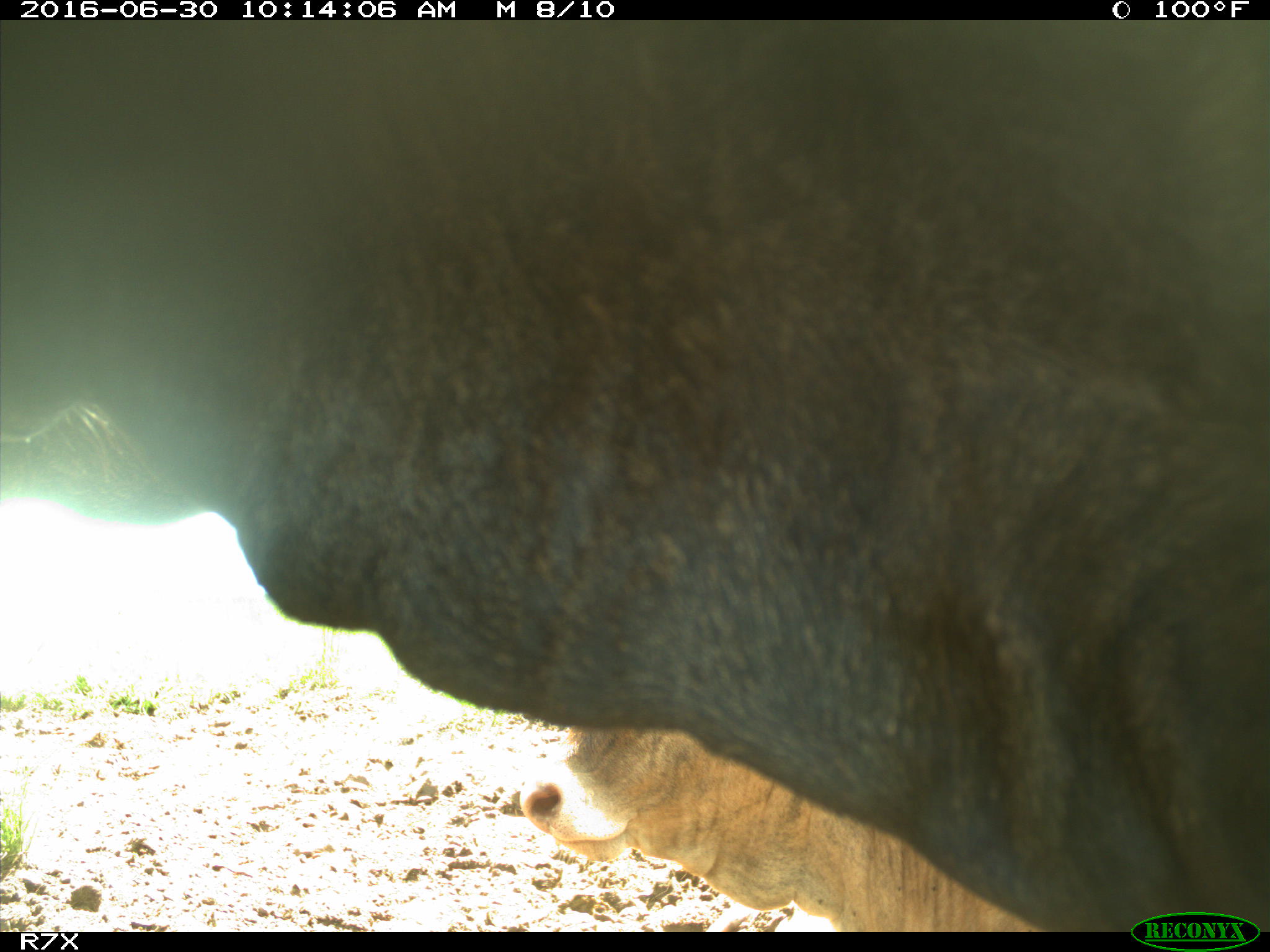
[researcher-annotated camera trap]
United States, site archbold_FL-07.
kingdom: Animalia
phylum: Chordata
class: Mammalia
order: Artiodactyla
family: Bovidae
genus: Bos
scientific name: Bos taurus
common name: domestic cow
Bos taurus (domestic cow).